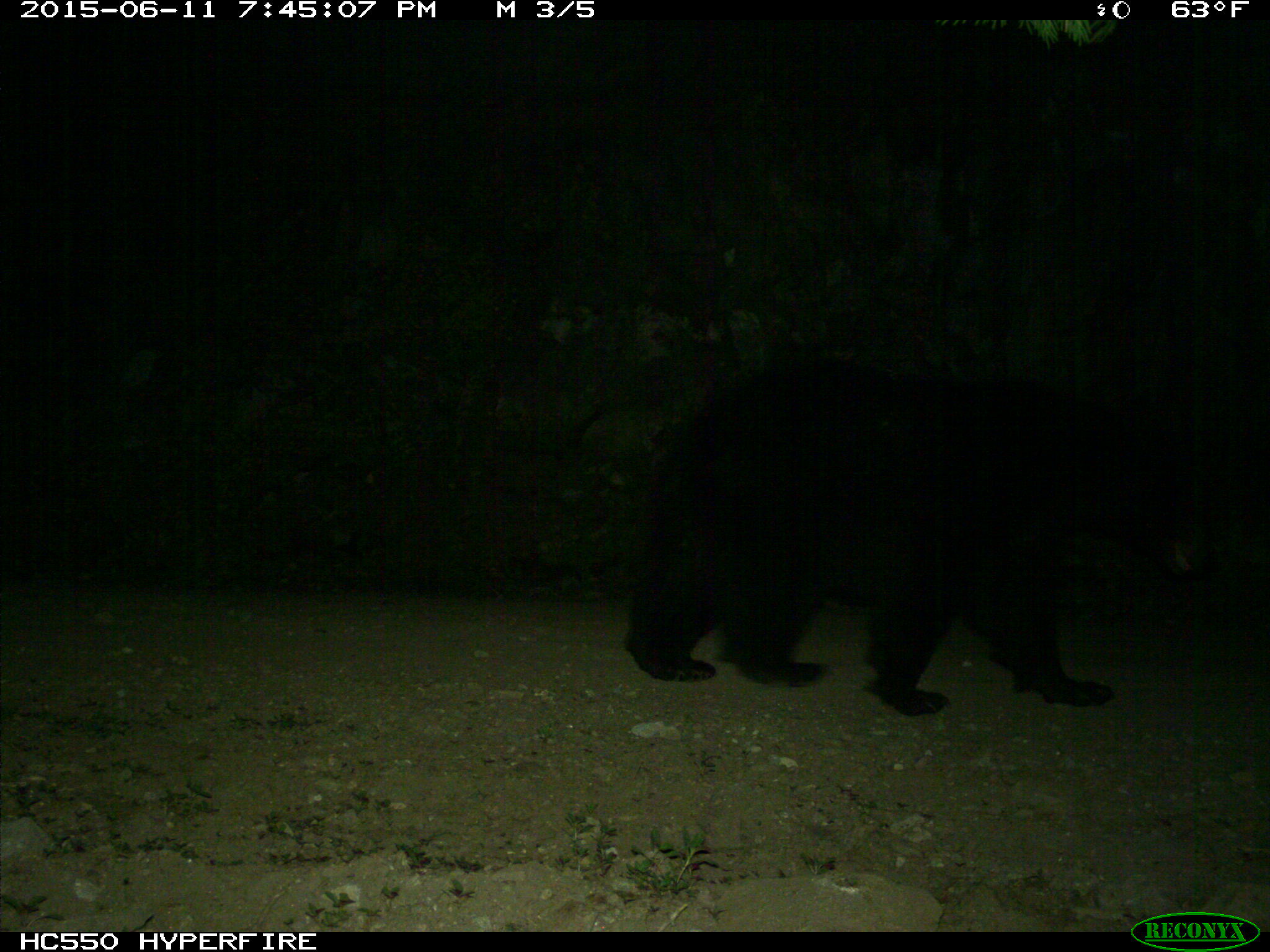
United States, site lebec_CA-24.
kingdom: Animalia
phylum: Chordata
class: Mammalia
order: Carnivora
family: Ursidae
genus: Ursus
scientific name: Ursus americanus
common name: american black bear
Ursus americanus (american black bear).